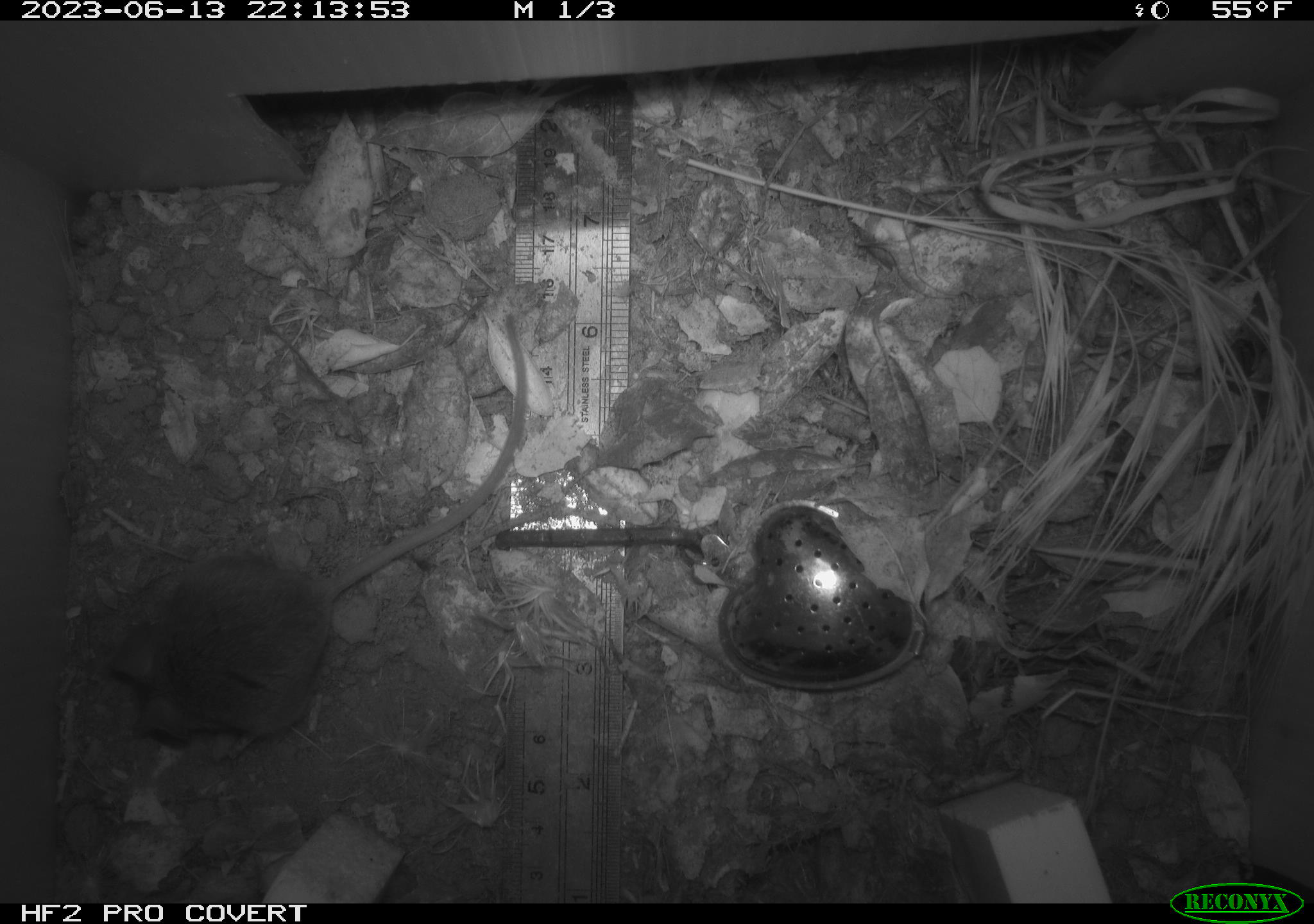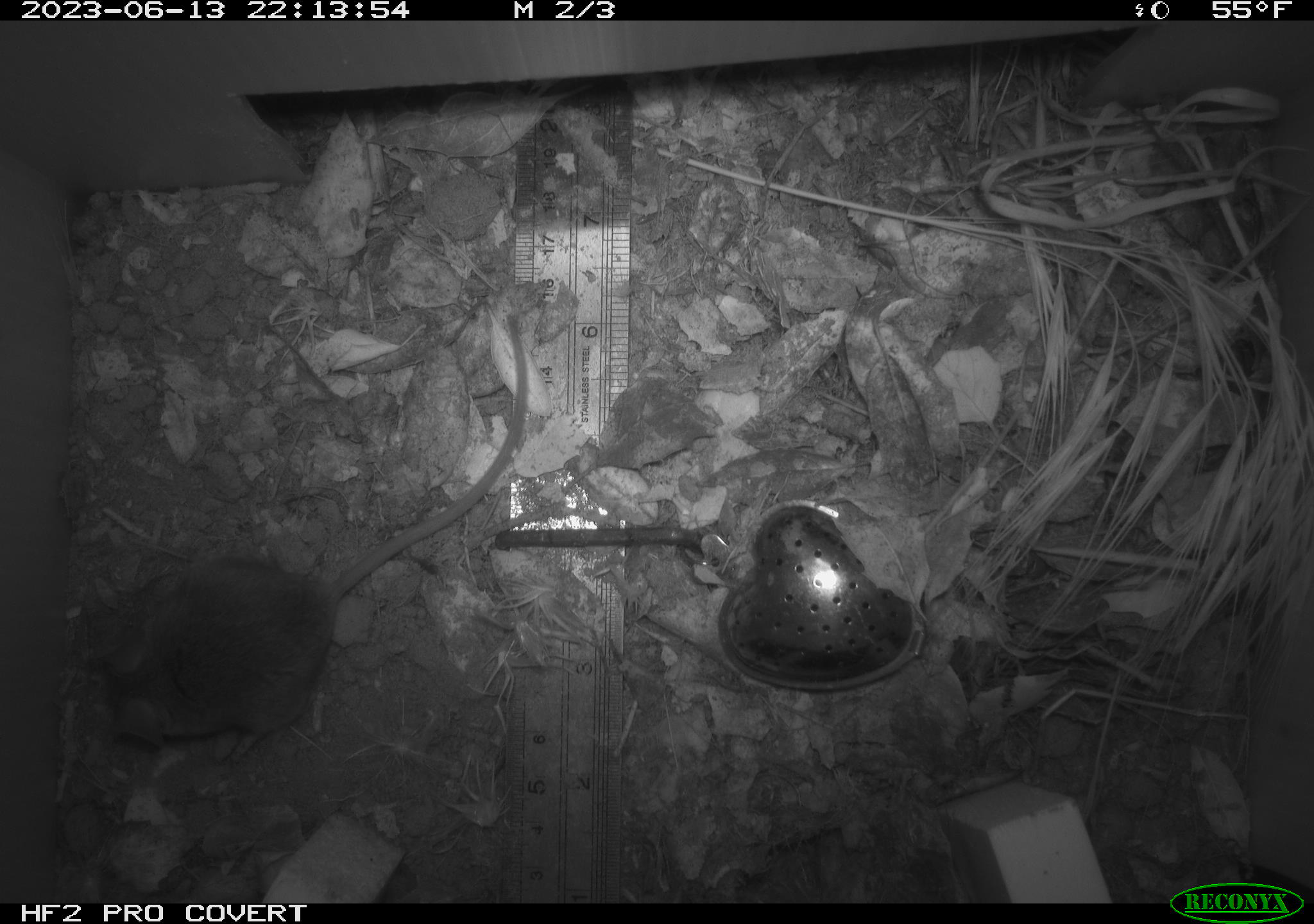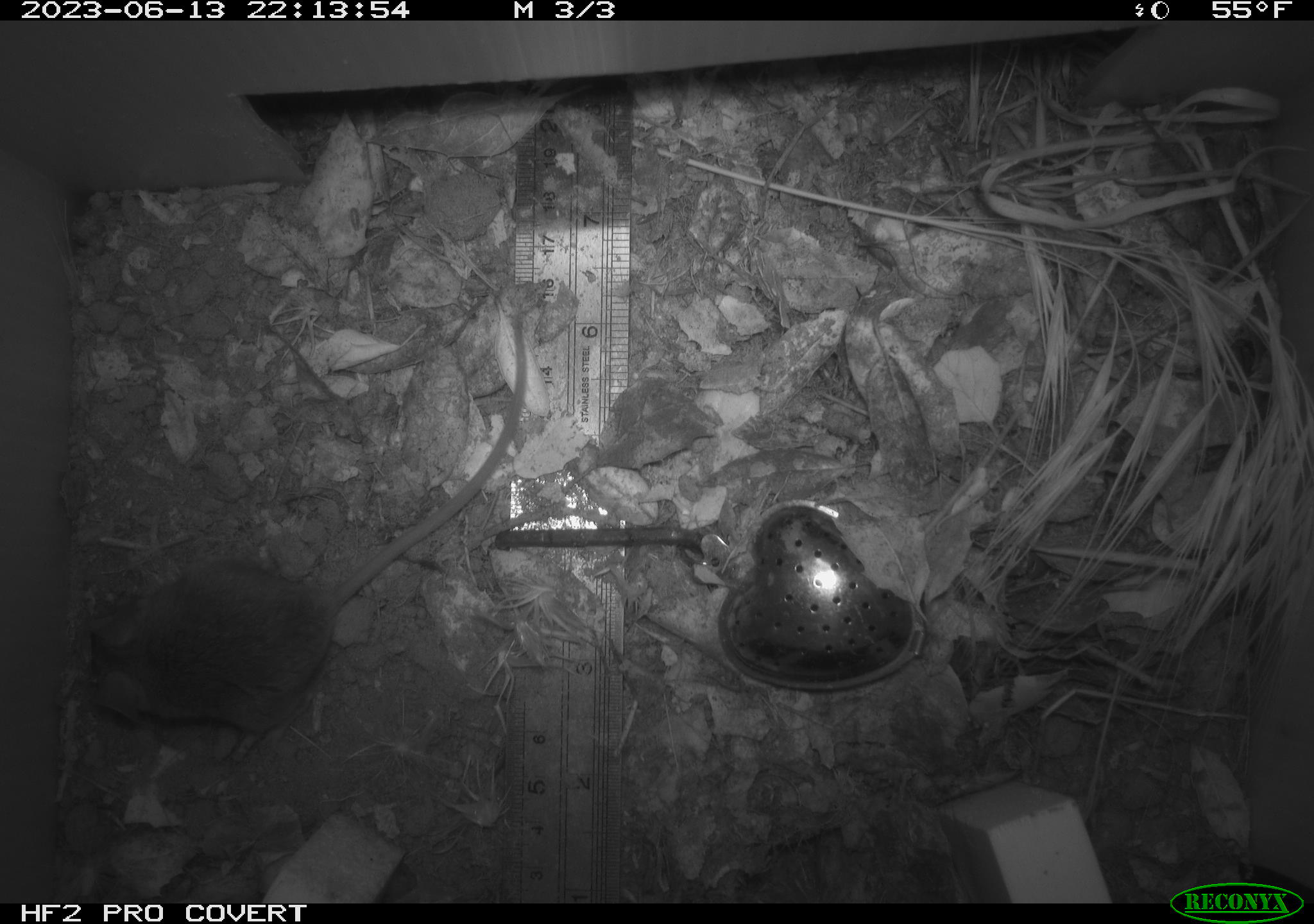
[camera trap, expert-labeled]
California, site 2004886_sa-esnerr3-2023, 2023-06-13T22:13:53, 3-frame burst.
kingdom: Animalia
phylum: Chordata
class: Mammalia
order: Rodentia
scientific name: Rodentia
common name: mouse species